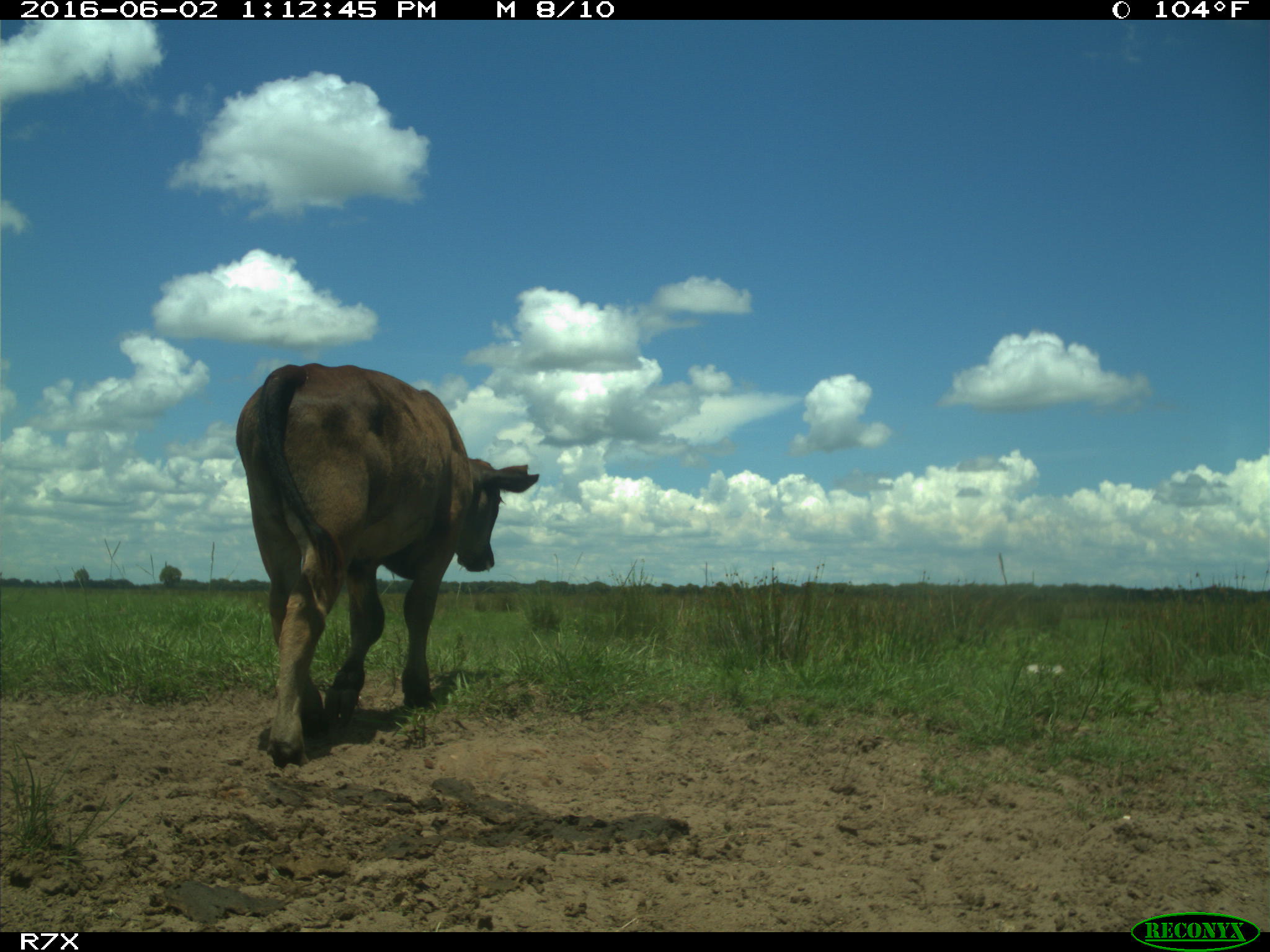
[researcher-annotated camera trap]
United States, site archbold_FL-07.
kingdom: Animalia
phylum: Chordata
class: Mammalia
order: Artiodactyla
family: Bovidae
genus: Bos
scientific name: Bos taurus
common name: domestic cow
Bos taurus (domestic cow).